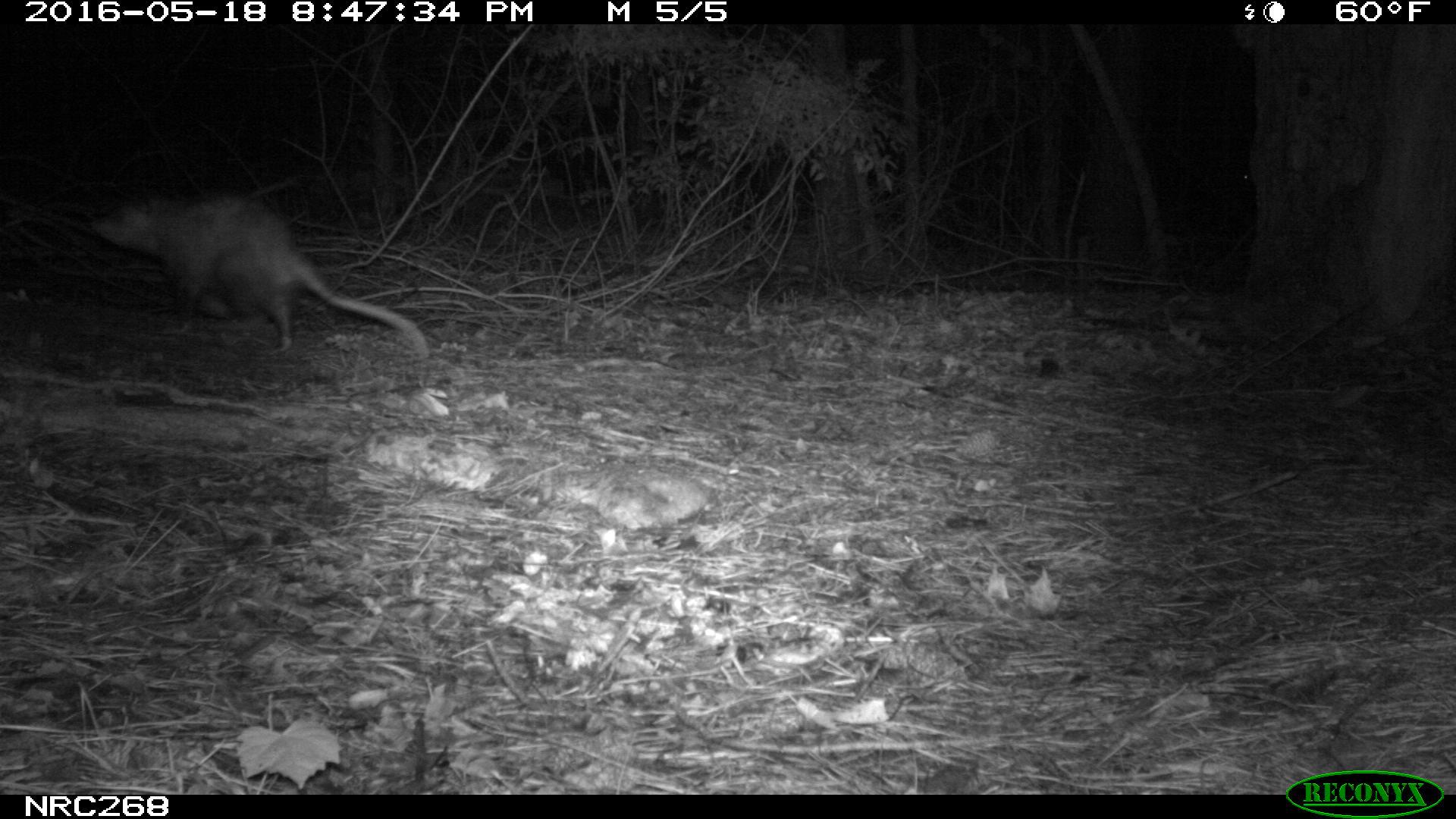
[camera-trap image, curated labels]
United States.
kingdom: Animalia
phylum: Chordata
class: Mammalia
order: Didelphimorphia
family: Didelphidae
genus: Didelphis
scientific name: Didelphis virginiana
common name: virginia opossum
Virginia Opossum (Didelphis virginiana).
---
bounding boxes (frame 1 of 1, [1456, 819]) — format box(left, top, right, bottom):
Virginia Opossum: box(85, 176, 429, 358)